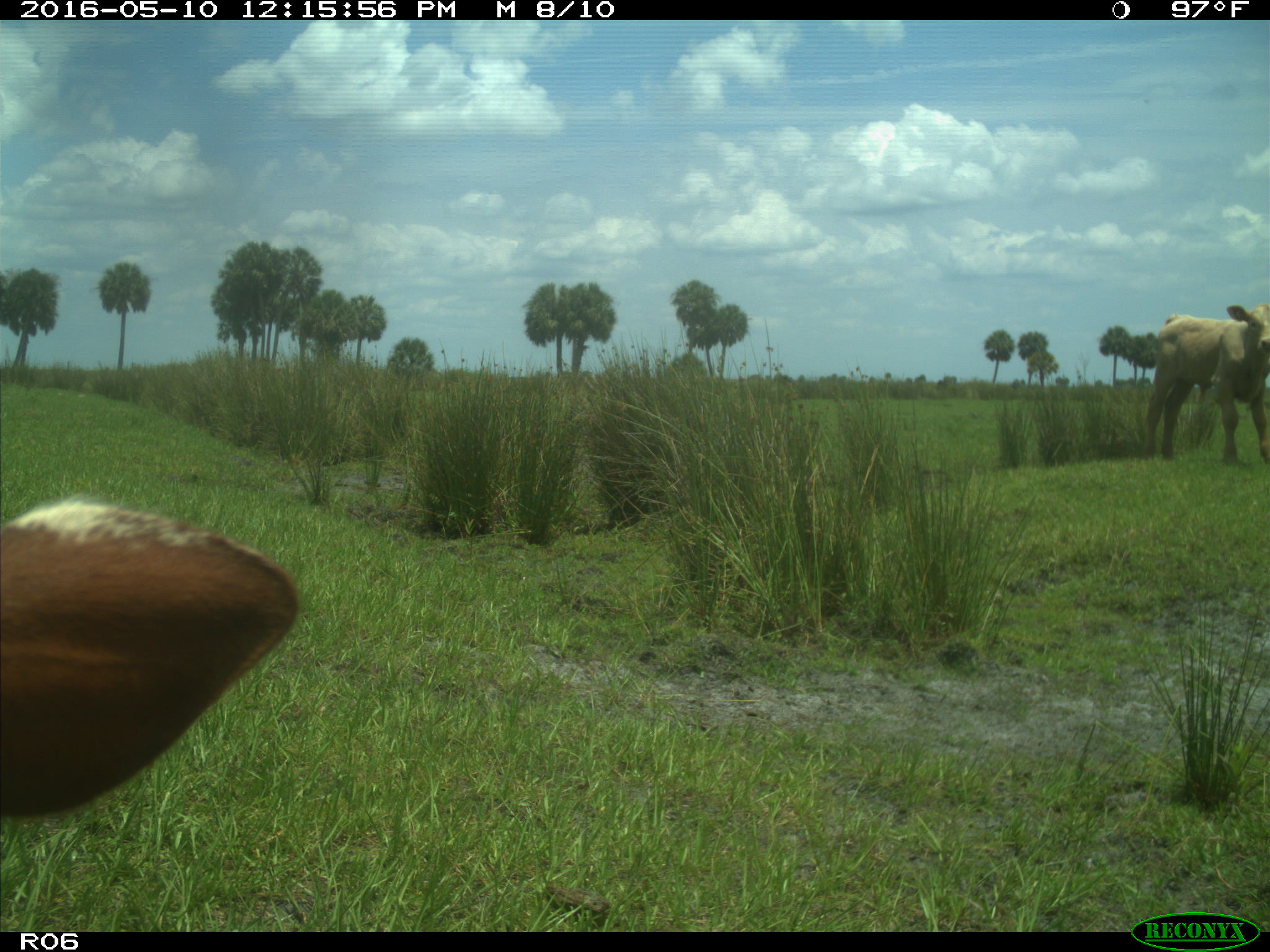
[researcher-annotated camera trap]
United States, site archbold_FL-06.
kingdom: Animalia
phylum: Chordata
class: Mammalia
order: Artiodactyla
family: Bovidae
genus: Bos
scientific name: Bos taurus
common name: domestic cow